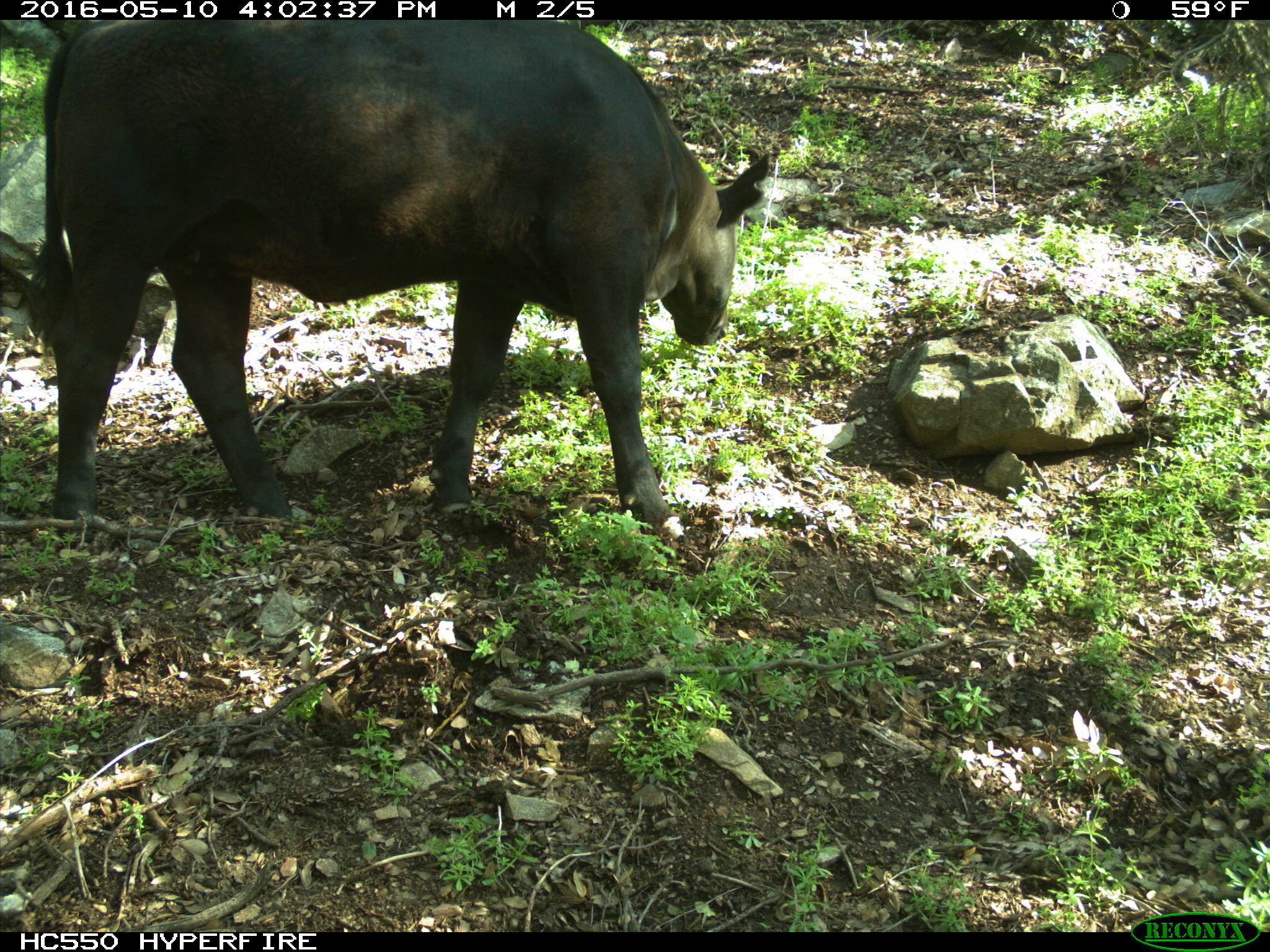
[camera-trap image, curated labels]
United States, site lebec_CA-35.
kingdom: Animalia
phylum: Chordata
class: Mammalia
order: Artiodactyla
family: Bovidae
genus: Bos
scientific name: Bos taurus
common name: domestic cow